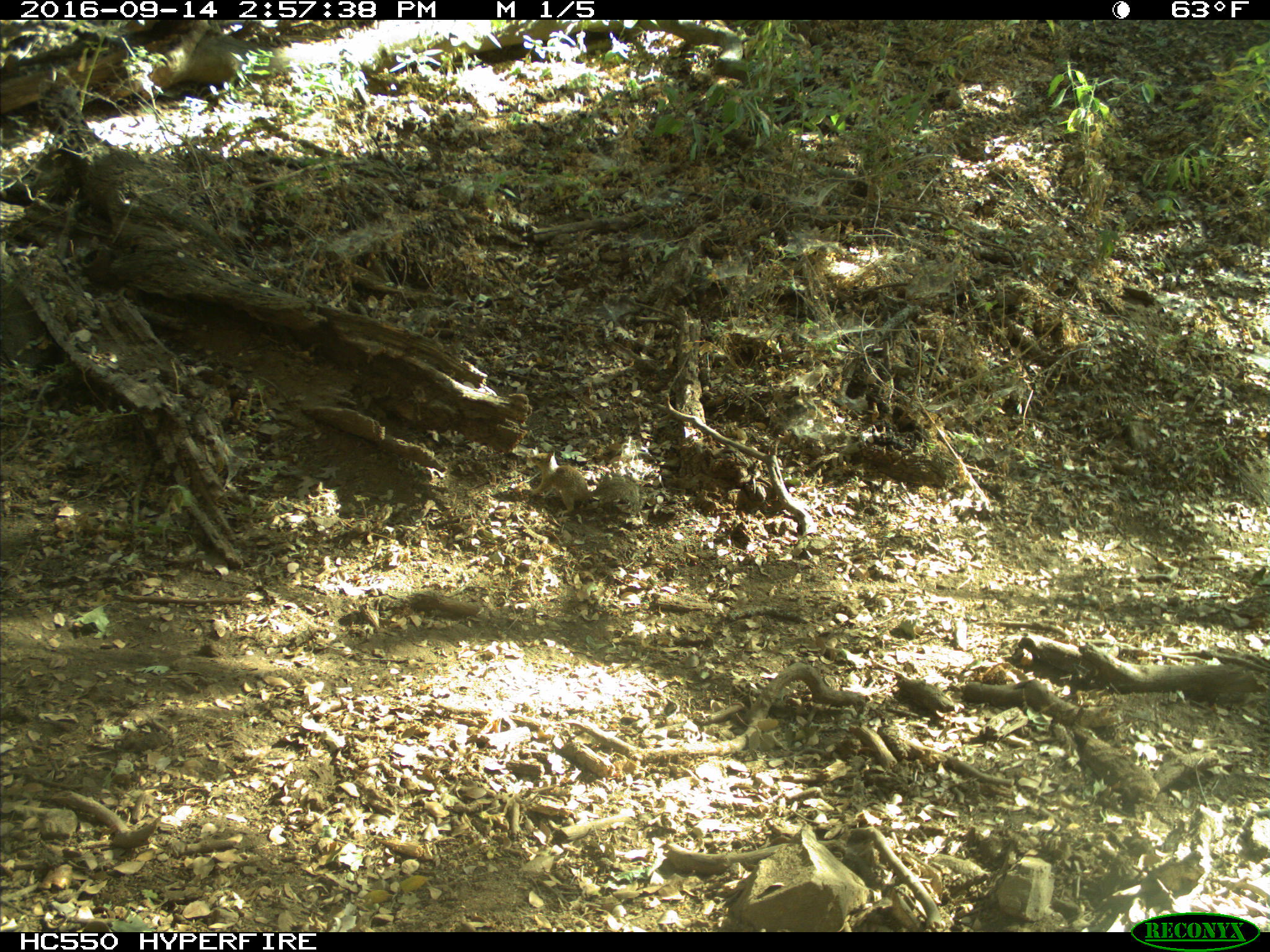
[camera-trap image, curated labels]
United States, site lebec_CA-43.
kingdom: Animalia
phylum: Chordata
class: Mammalia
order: Rodentia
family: Sciuridae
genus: Otospermophilus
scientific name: Otospermophilus beecheyi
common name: california ground squirrel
Otospermophilus beecheyi (california ground squirrel).